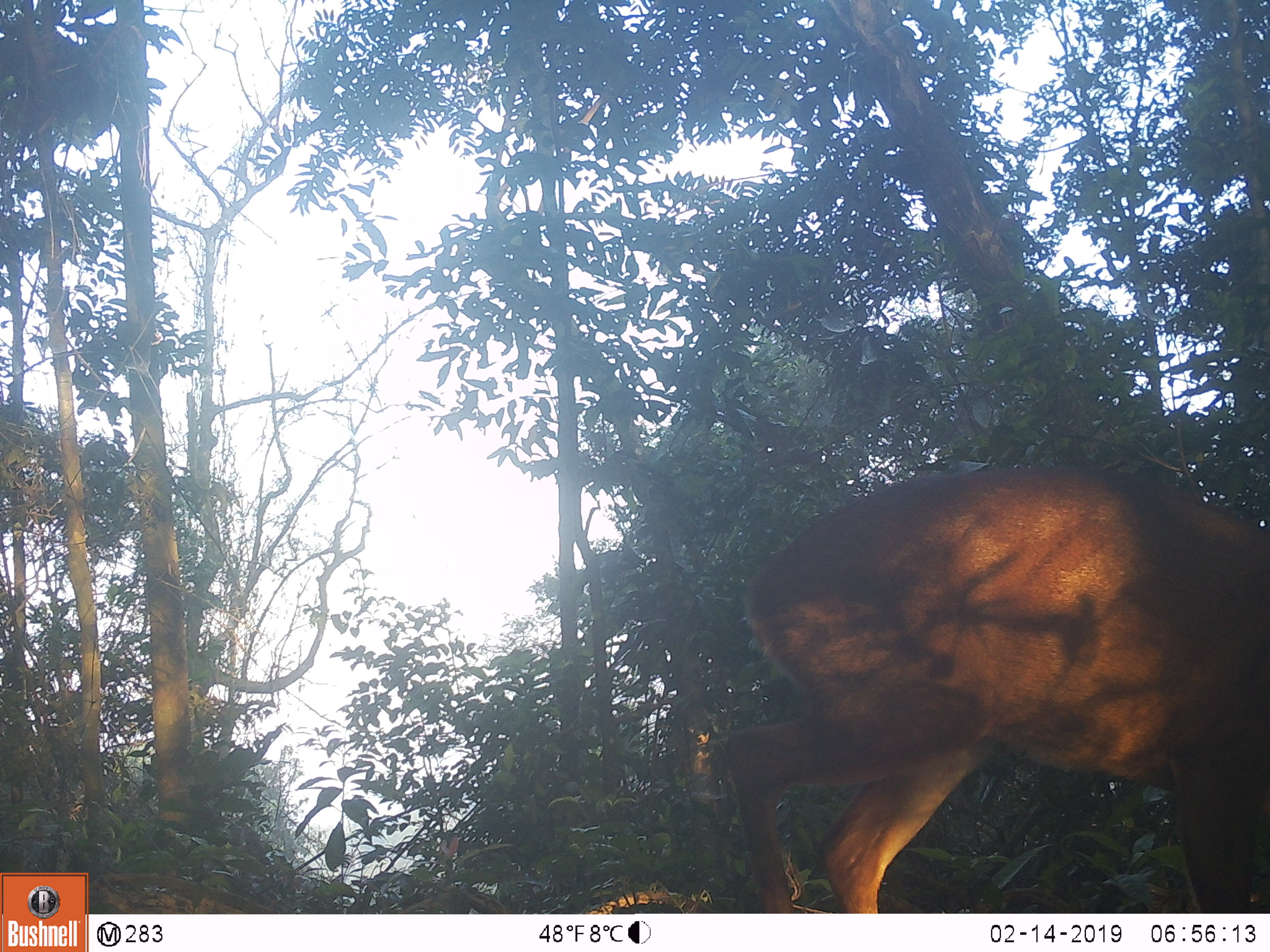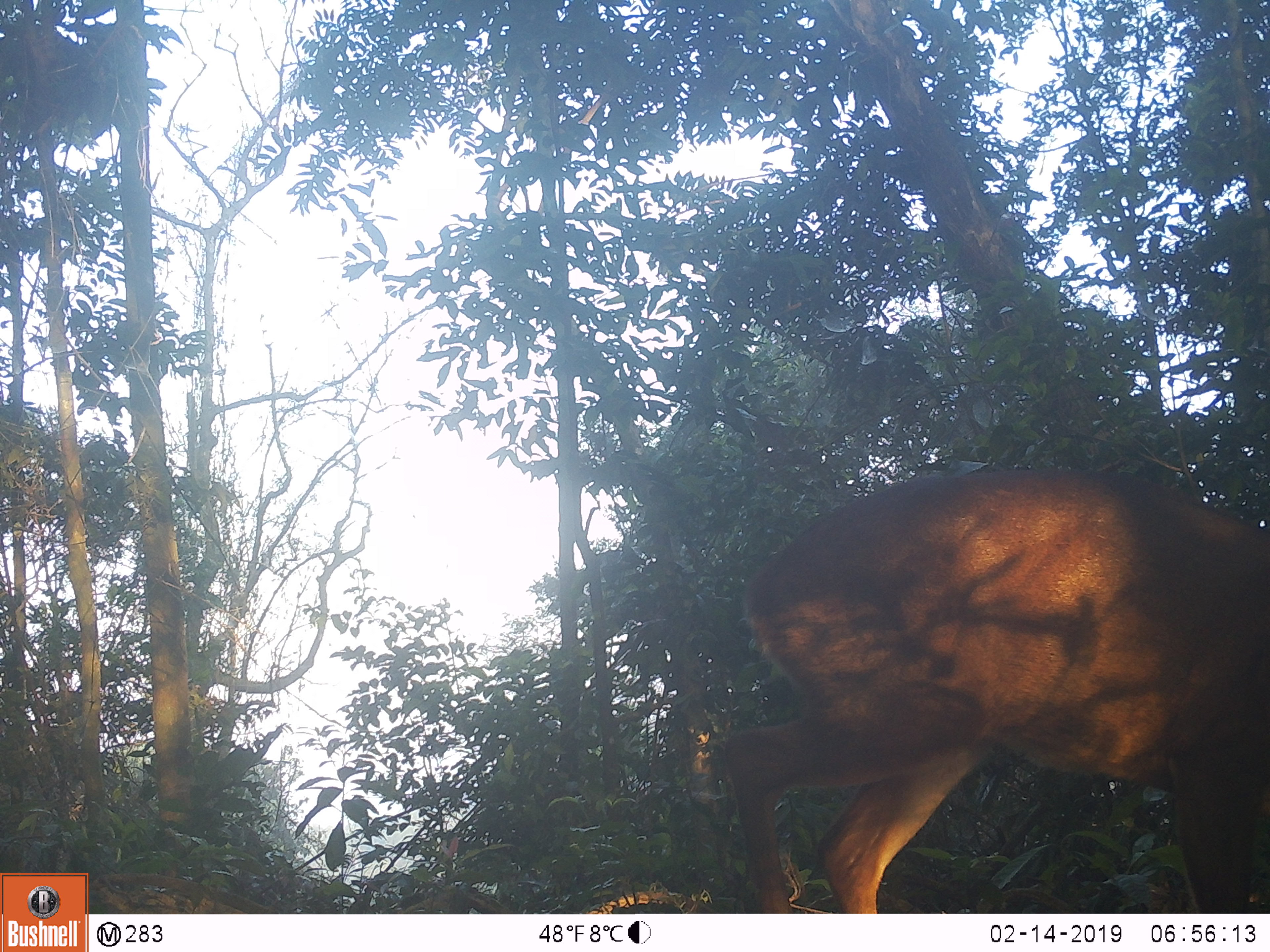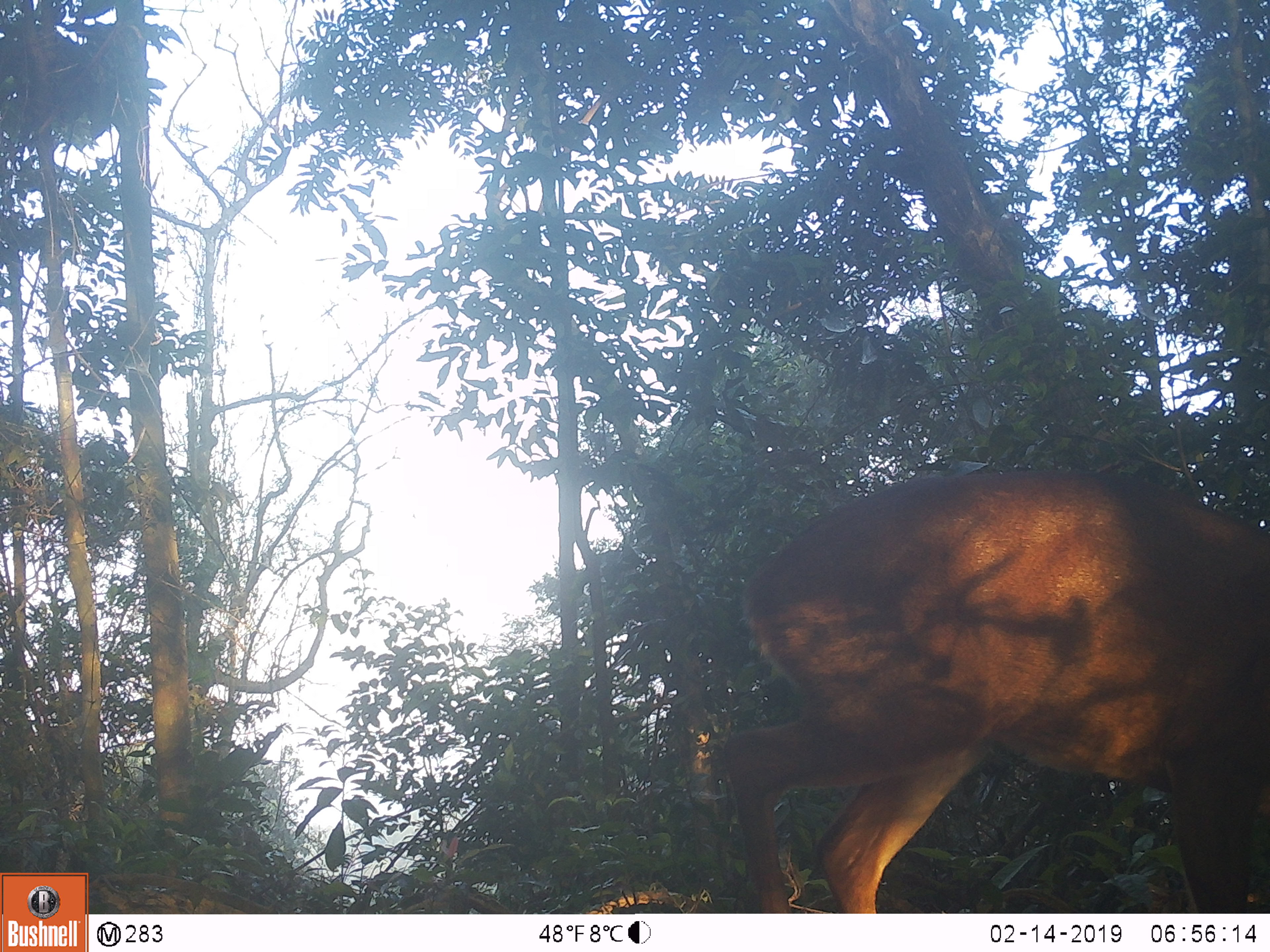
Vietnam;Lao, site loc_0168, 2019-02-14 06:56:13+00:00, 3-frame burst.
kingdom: Animalia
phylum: Chordata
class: Mammalia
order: Artiodactyla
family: Cervidae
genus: Muntiacus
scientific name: Muntiacus vuquangensis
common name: large-antlered muntjac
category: large antlered muntjac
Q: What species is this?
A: Large antlered muntjac (large-antlered muntjac) (Muntiacus vuquangensis).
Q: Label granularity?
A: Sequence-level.